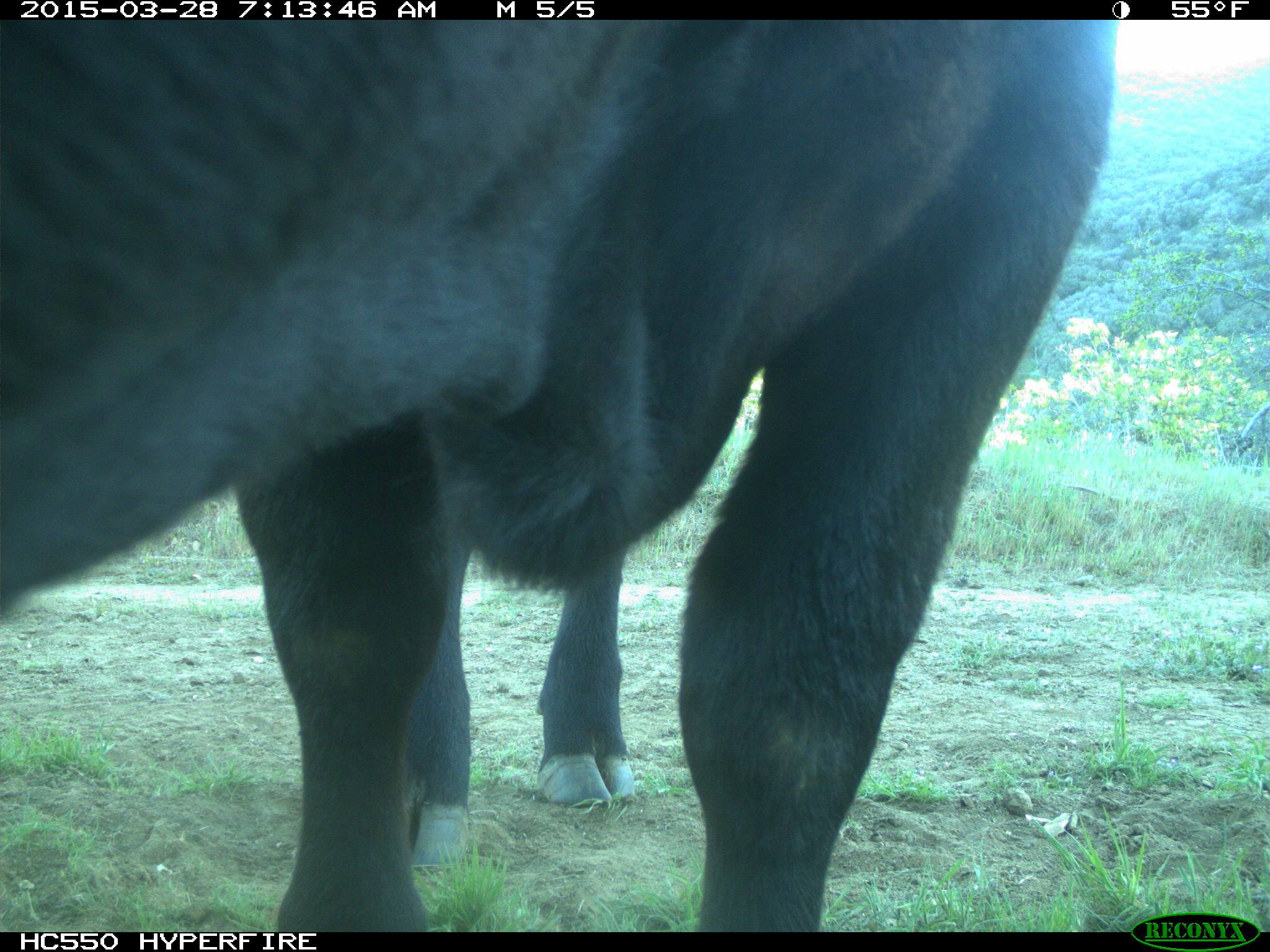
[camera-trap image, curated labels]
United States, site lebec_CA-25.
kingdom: Animalia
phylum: Chordata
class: Mammalia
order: Artiodactyla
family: Bovidae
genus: Bos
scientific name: Bos taurus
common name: domestic cow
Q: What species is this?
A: Bos taurus (domestic cow).